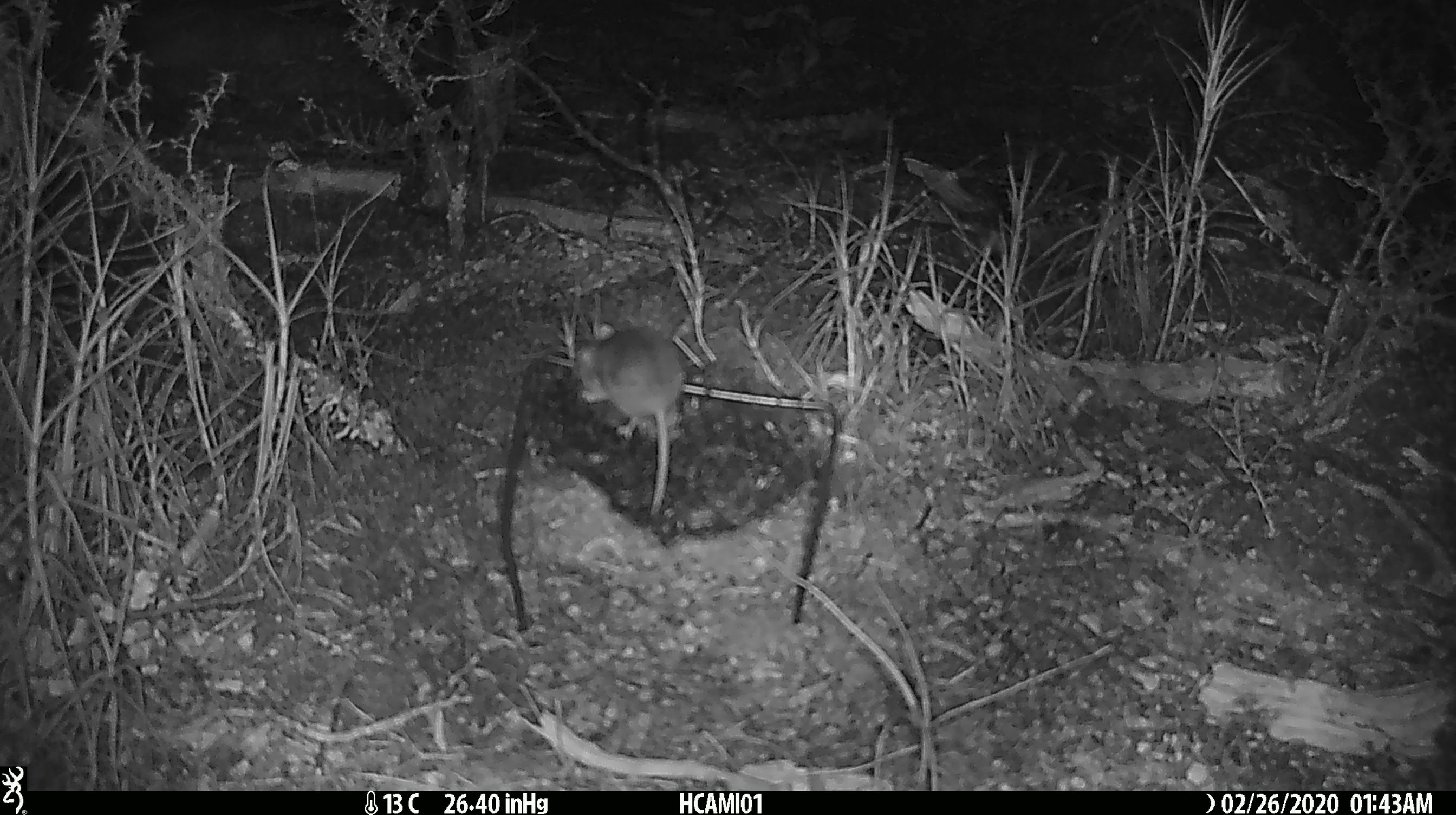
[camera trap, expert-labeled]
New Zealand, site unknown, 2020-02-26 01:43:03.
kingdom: Animalia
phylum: Chordata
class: Mammalia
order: Rodentia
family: Muridae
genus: Mus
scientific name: Mus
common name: mouse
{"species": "mouse (Mus)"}